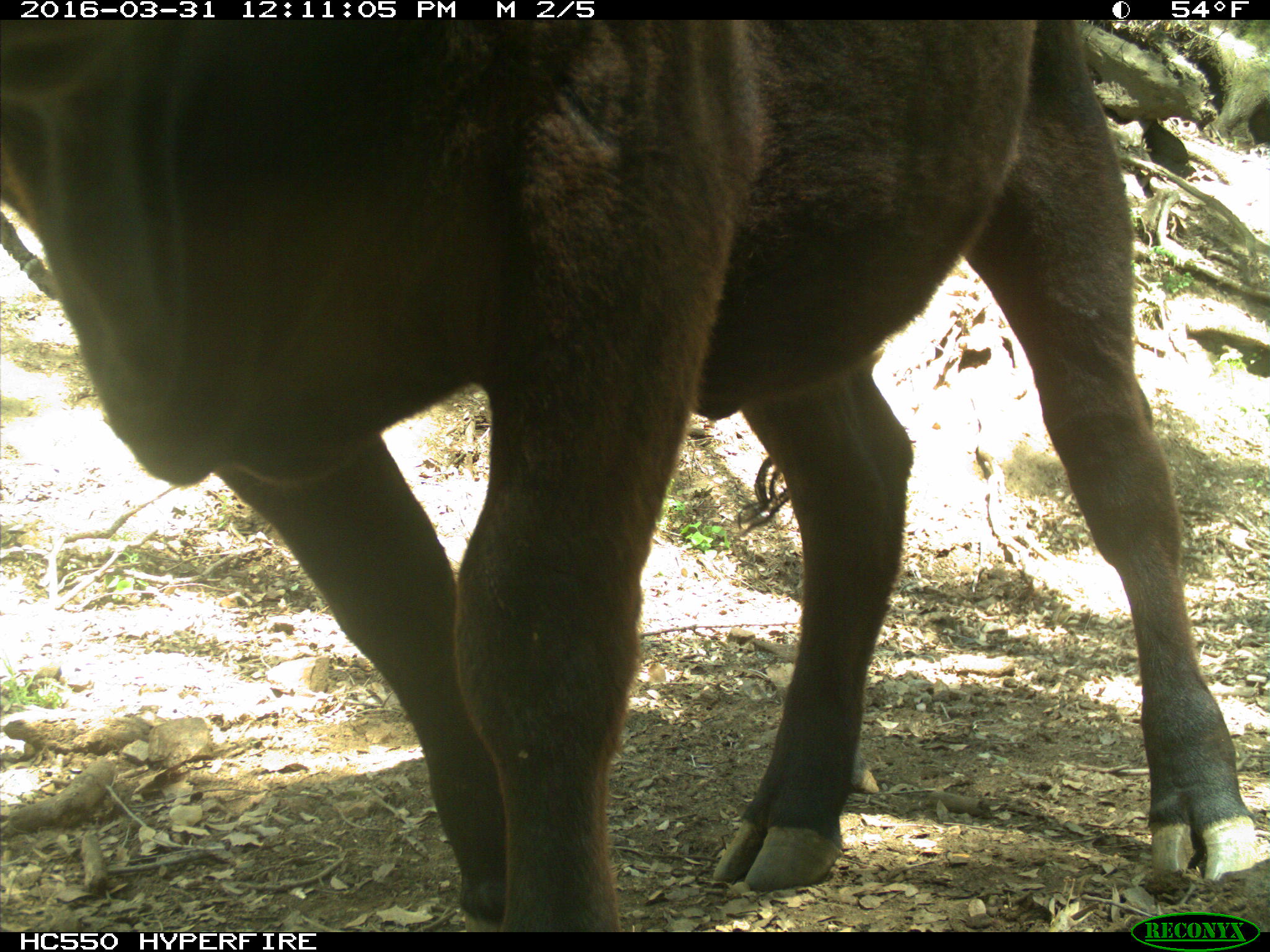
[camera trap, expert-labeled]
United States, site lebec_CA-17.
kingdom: Animalia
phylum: Chordata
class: Mammalia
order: Artiodactyla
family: Bovidae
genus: Bos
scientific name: Bos taurus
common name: domestic cow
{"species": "Bos taurus (domestic cow)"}